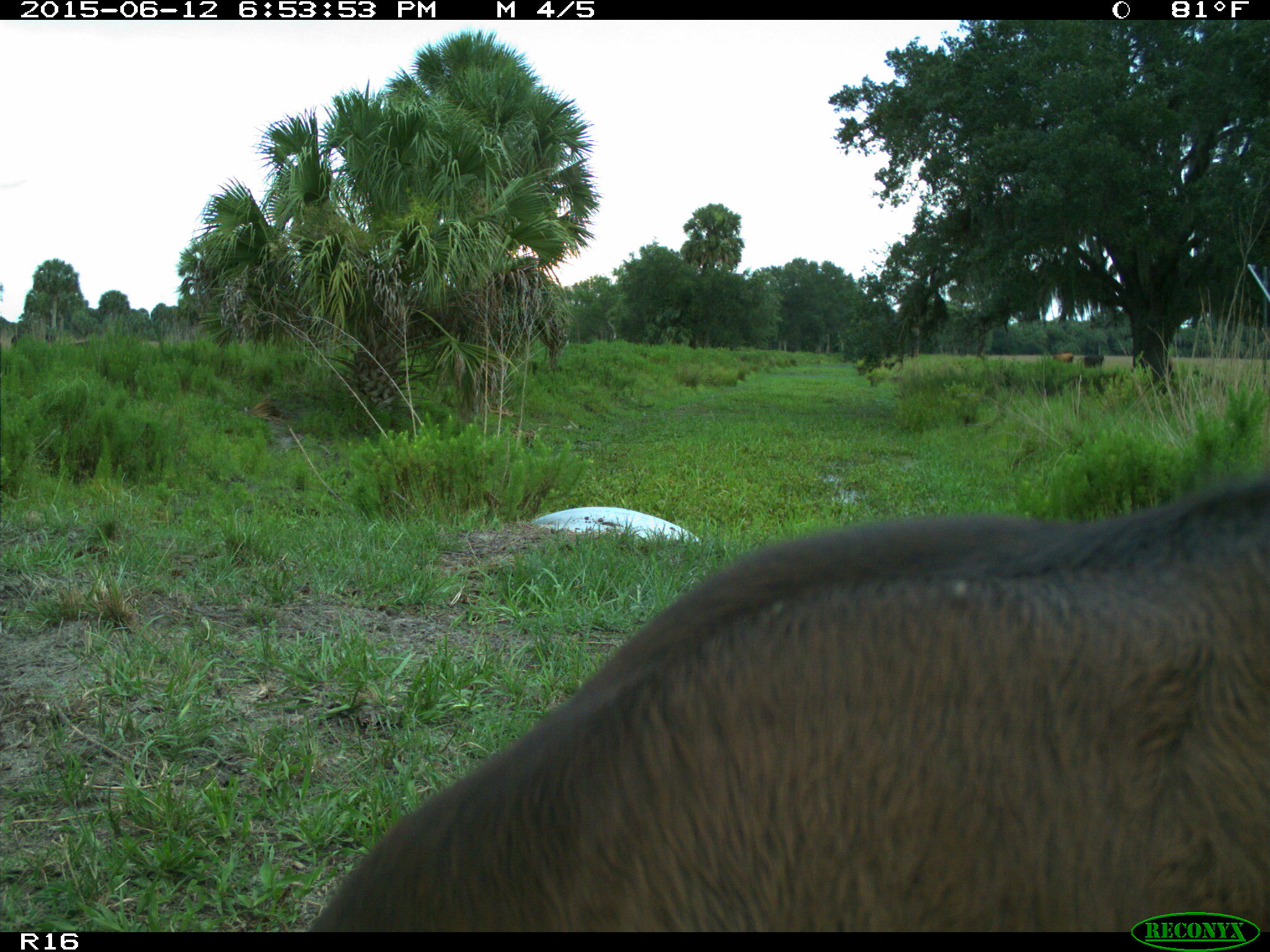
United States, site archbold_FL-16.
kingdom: Animalia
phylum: Chordata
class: Mammalia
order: Artiodactyla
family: Bovidae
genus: Bos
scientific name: Bos taurus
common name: domestic cow